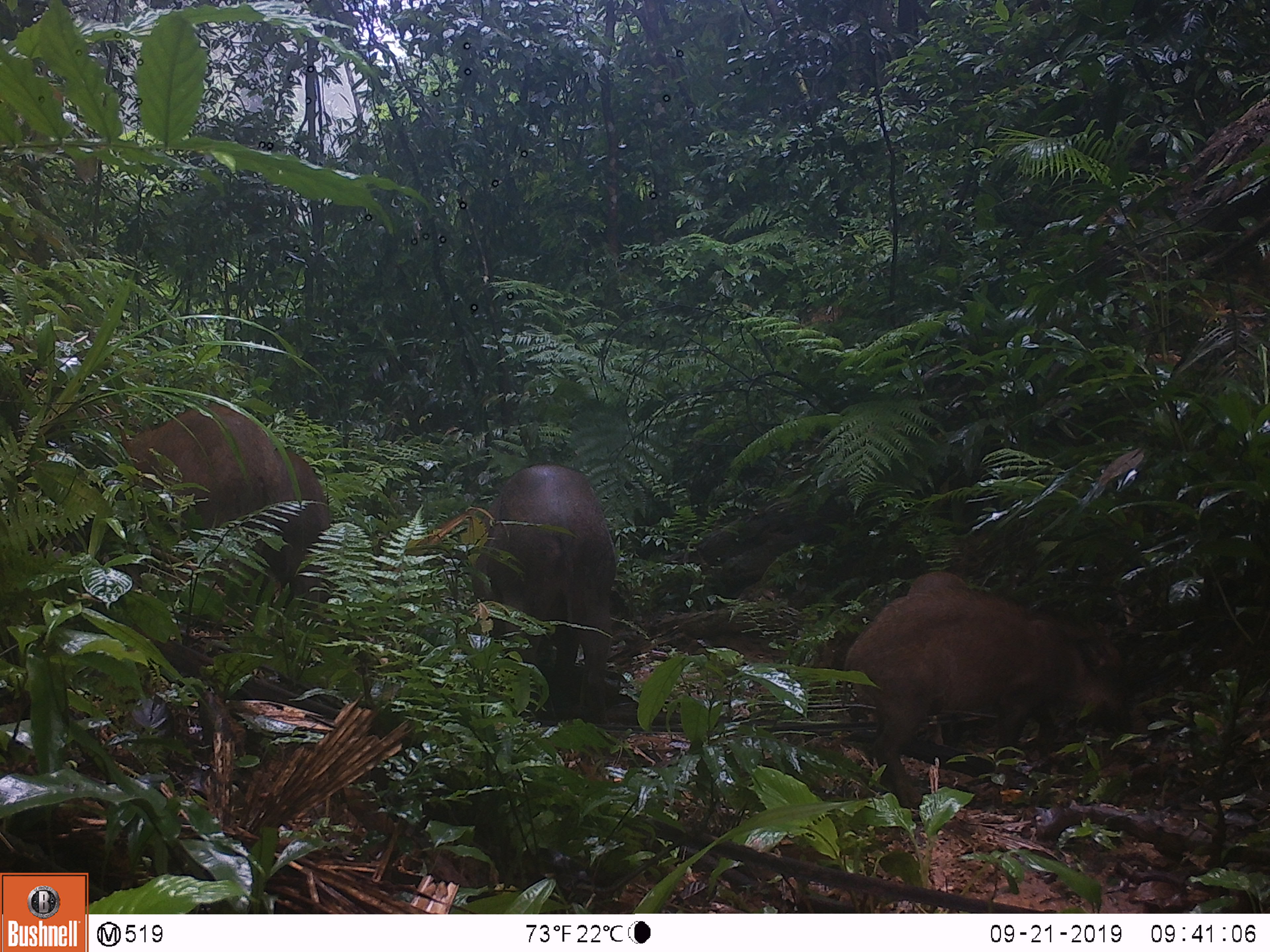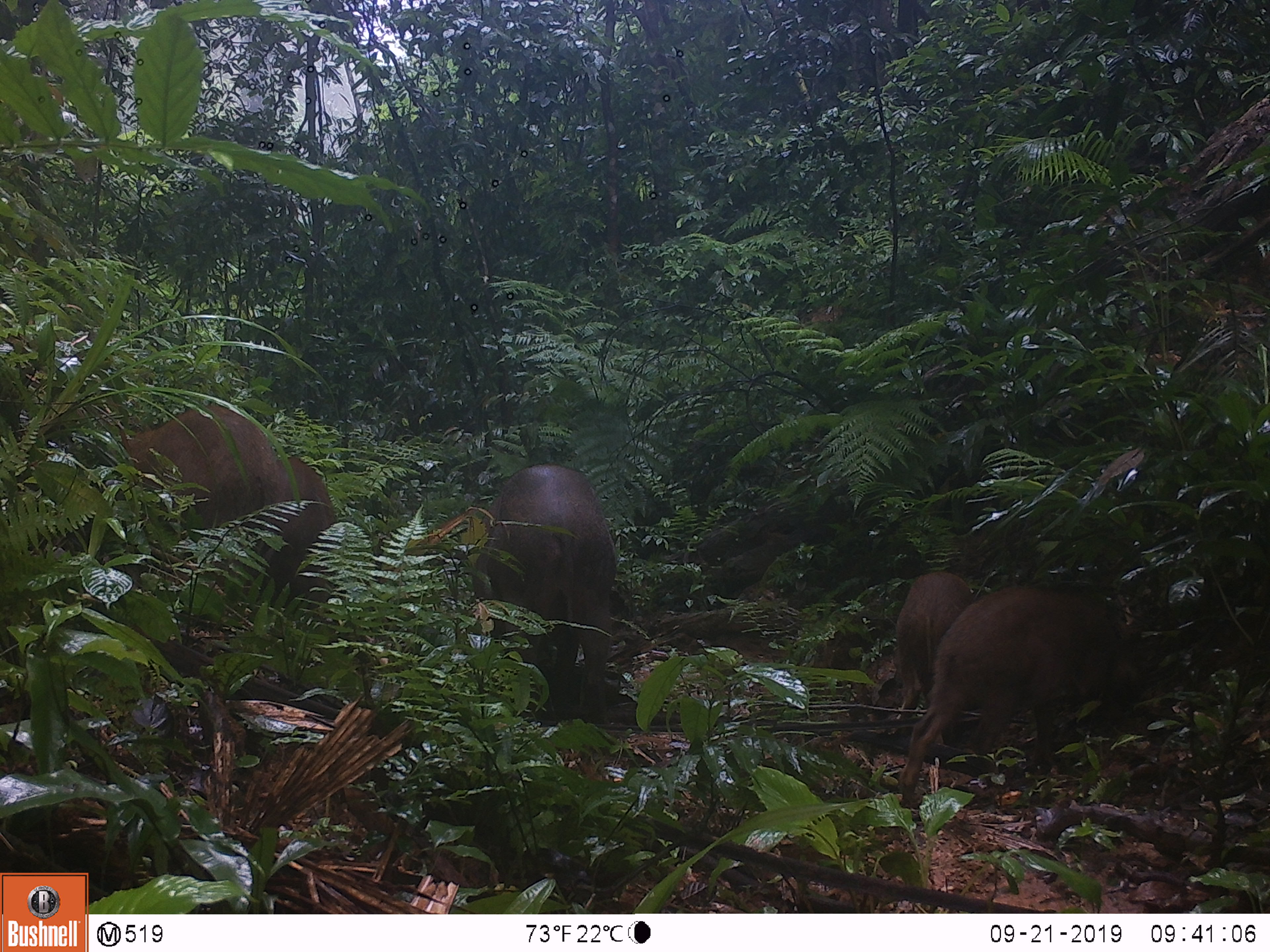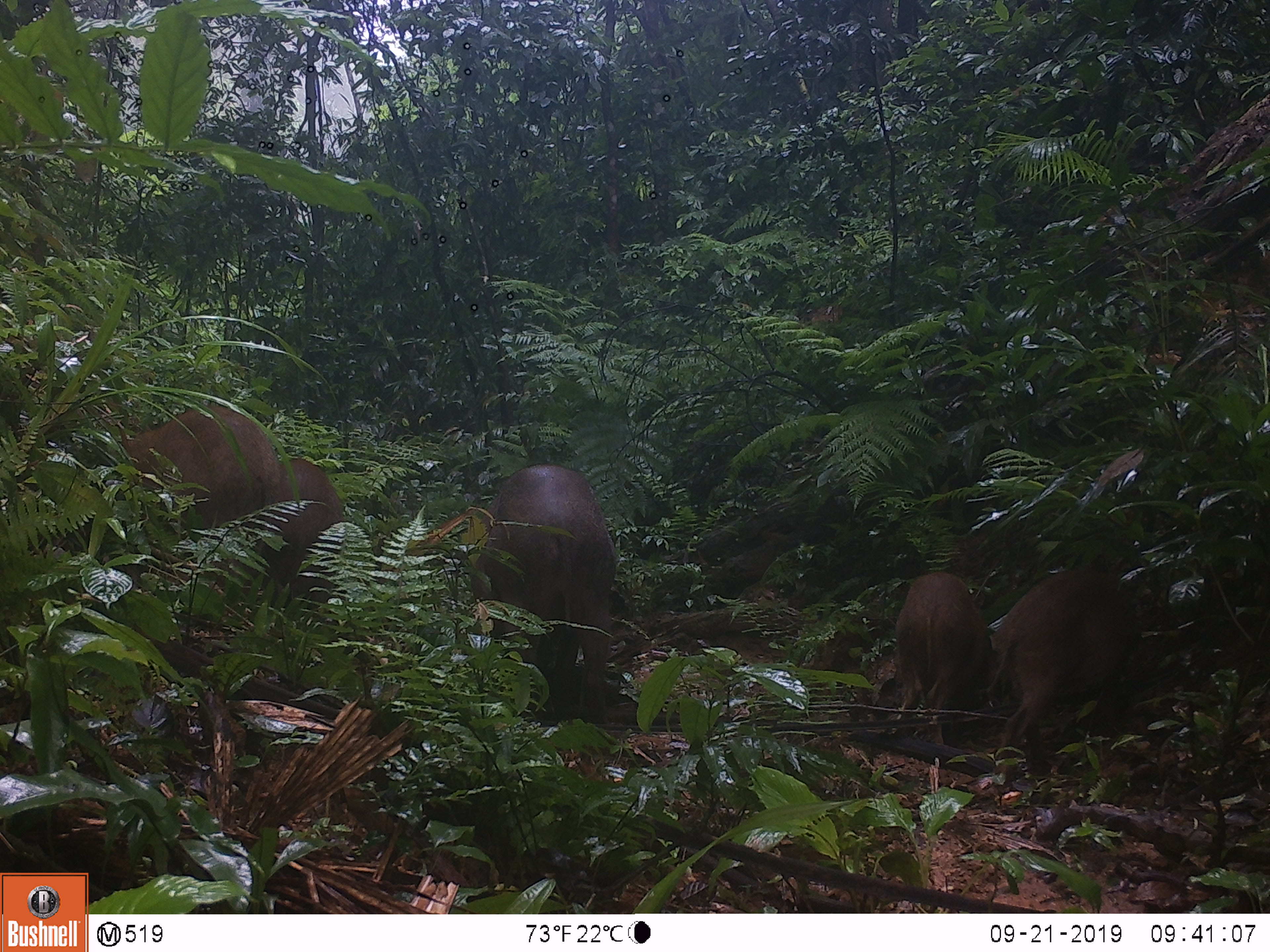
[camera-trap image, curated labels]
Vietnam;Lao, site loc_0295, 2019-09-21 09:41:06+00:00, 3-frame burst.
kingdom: Animalia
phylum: Chordata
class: Mammalia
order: Artiodactyla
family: Suidae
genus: Sus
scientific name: Sus scrofa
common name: eurasian wild pig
Eurasian wild pig (Sus scrofa). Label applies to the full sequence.